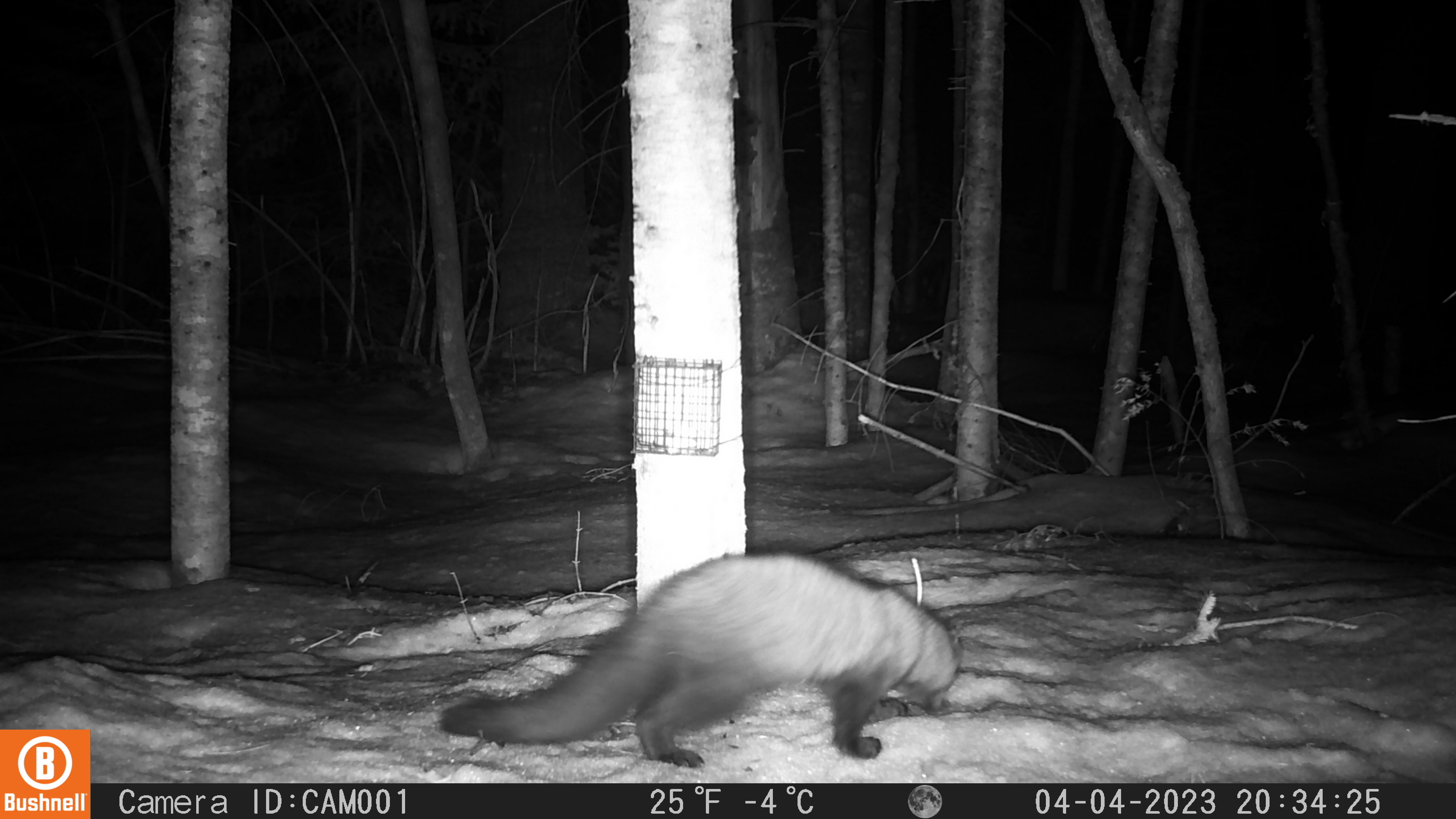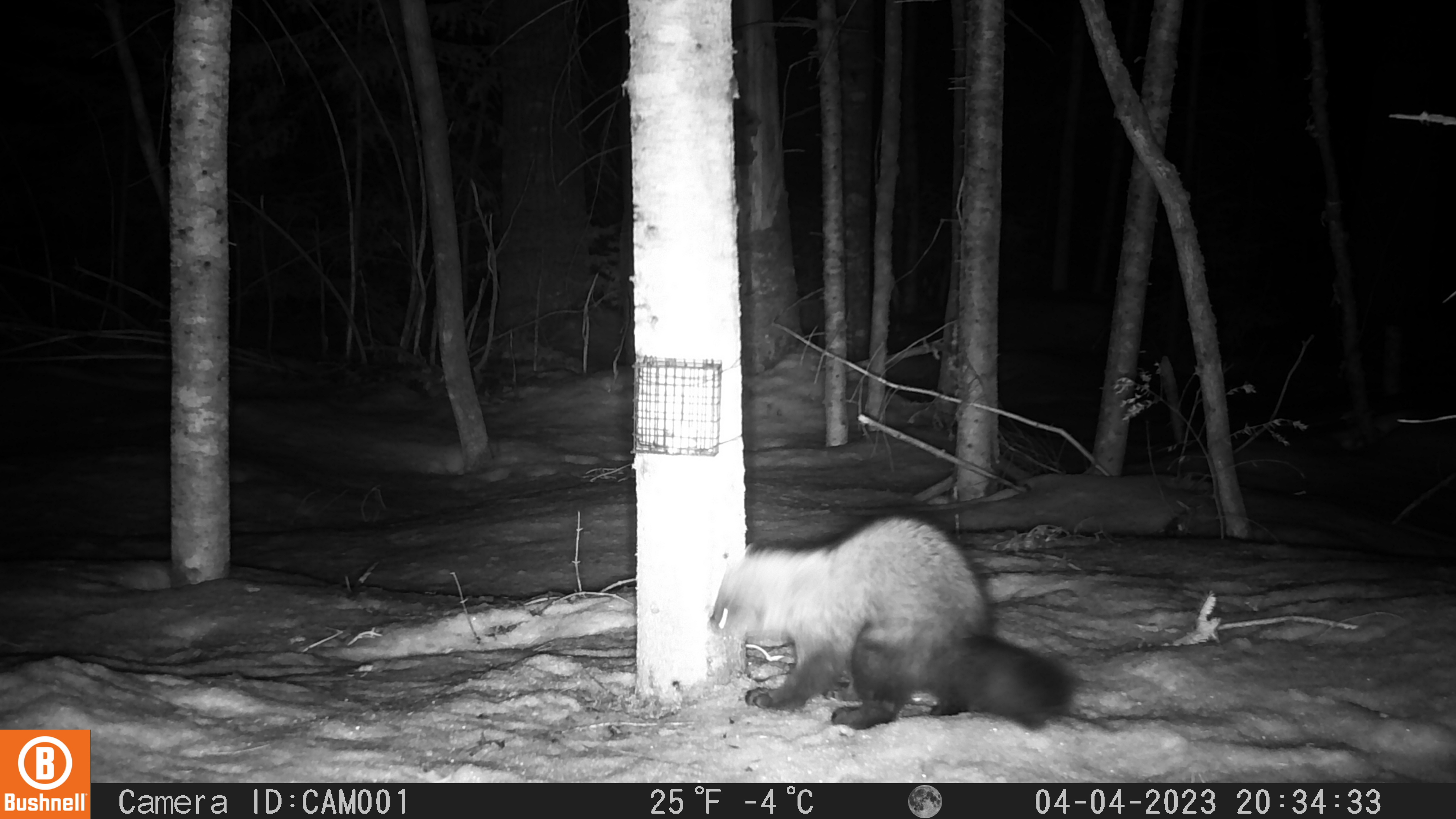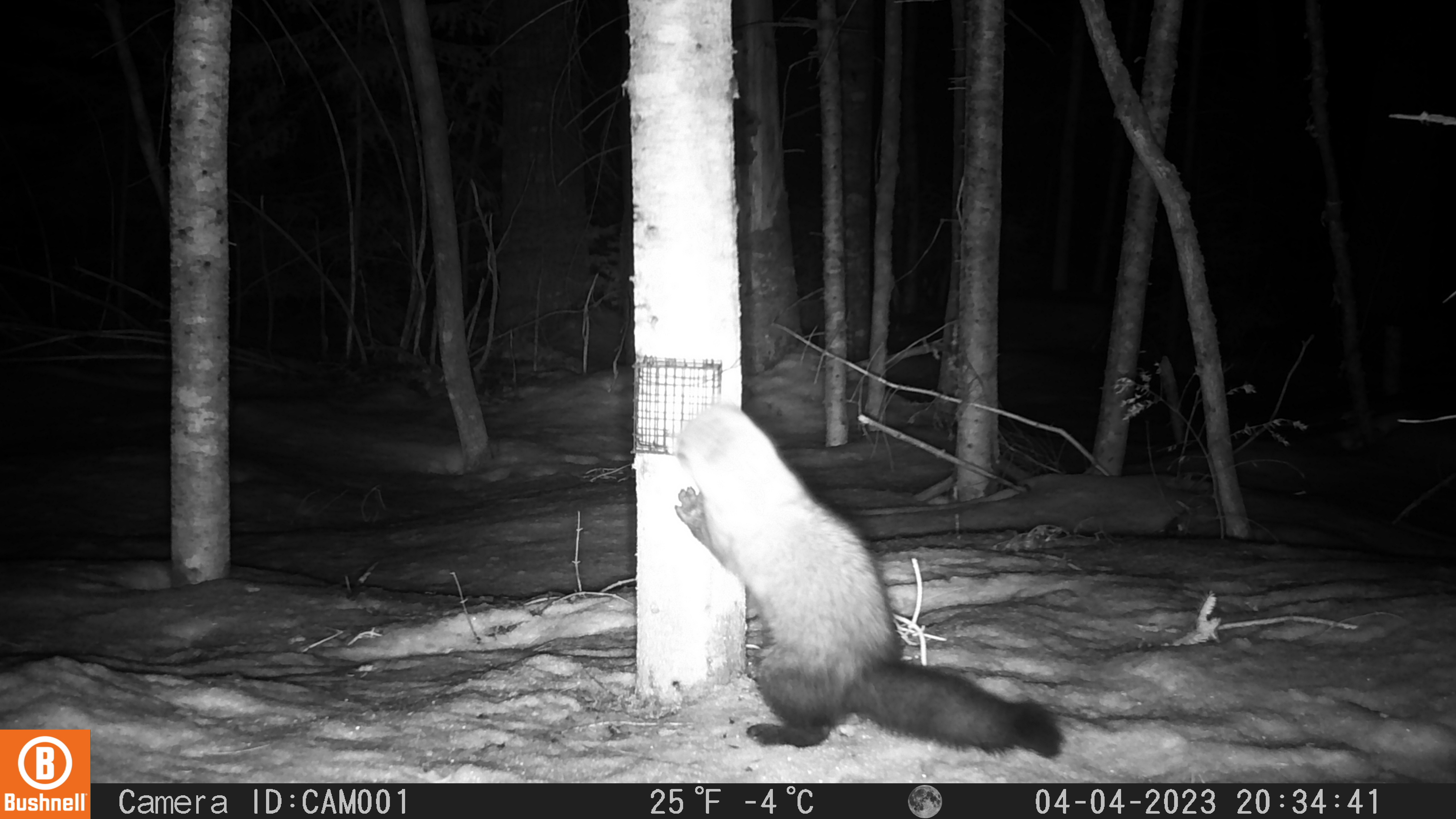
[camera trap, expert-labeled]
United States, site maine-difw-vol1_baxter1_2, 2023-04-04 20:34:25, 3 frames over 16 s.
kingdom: Animalia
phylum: Chordata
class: Mammalia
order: Carnivora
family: Mustelidae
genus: Pekania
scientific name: Pekania pennanti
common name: fisher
Fisher (Pekania pennanti).